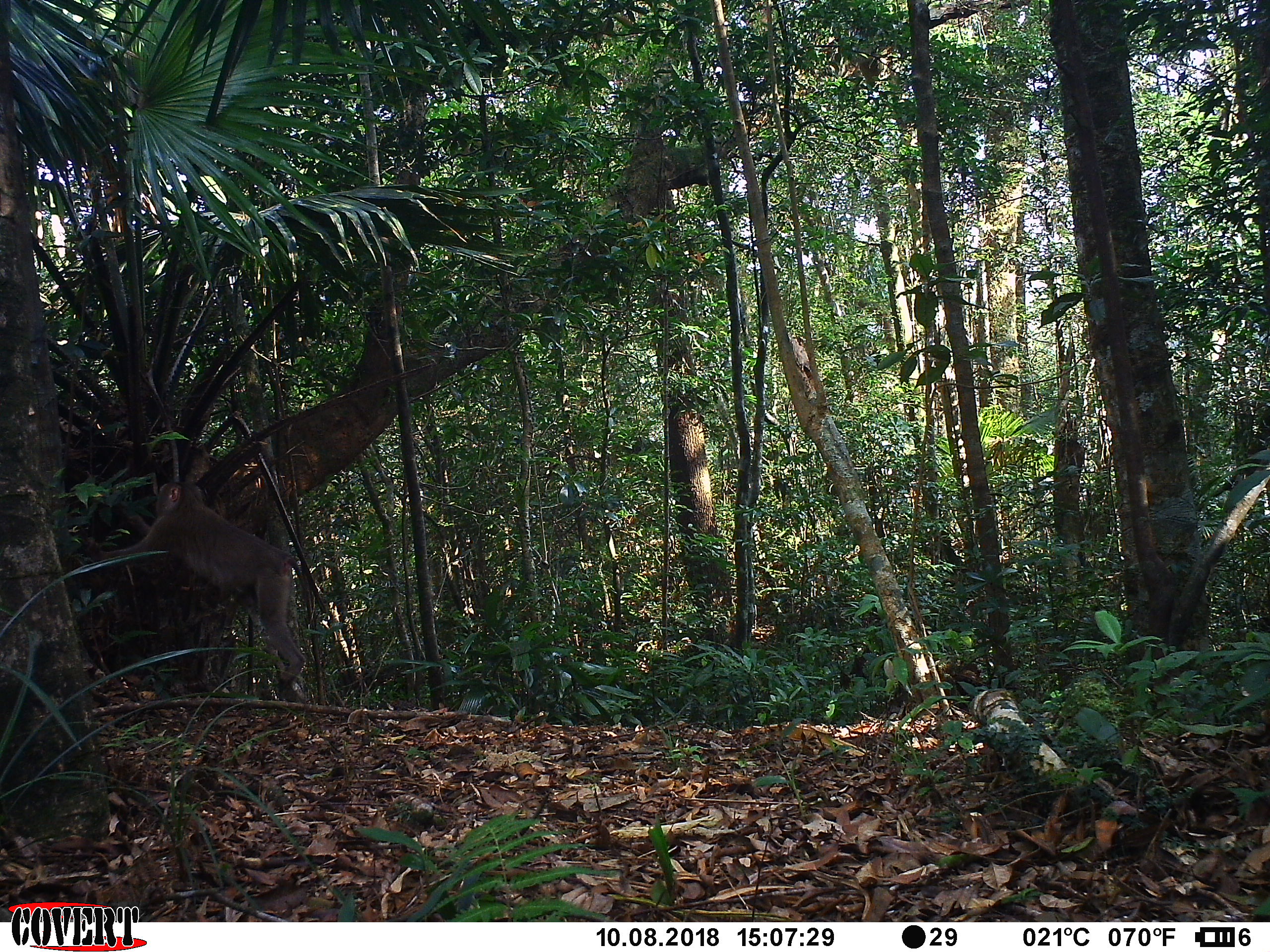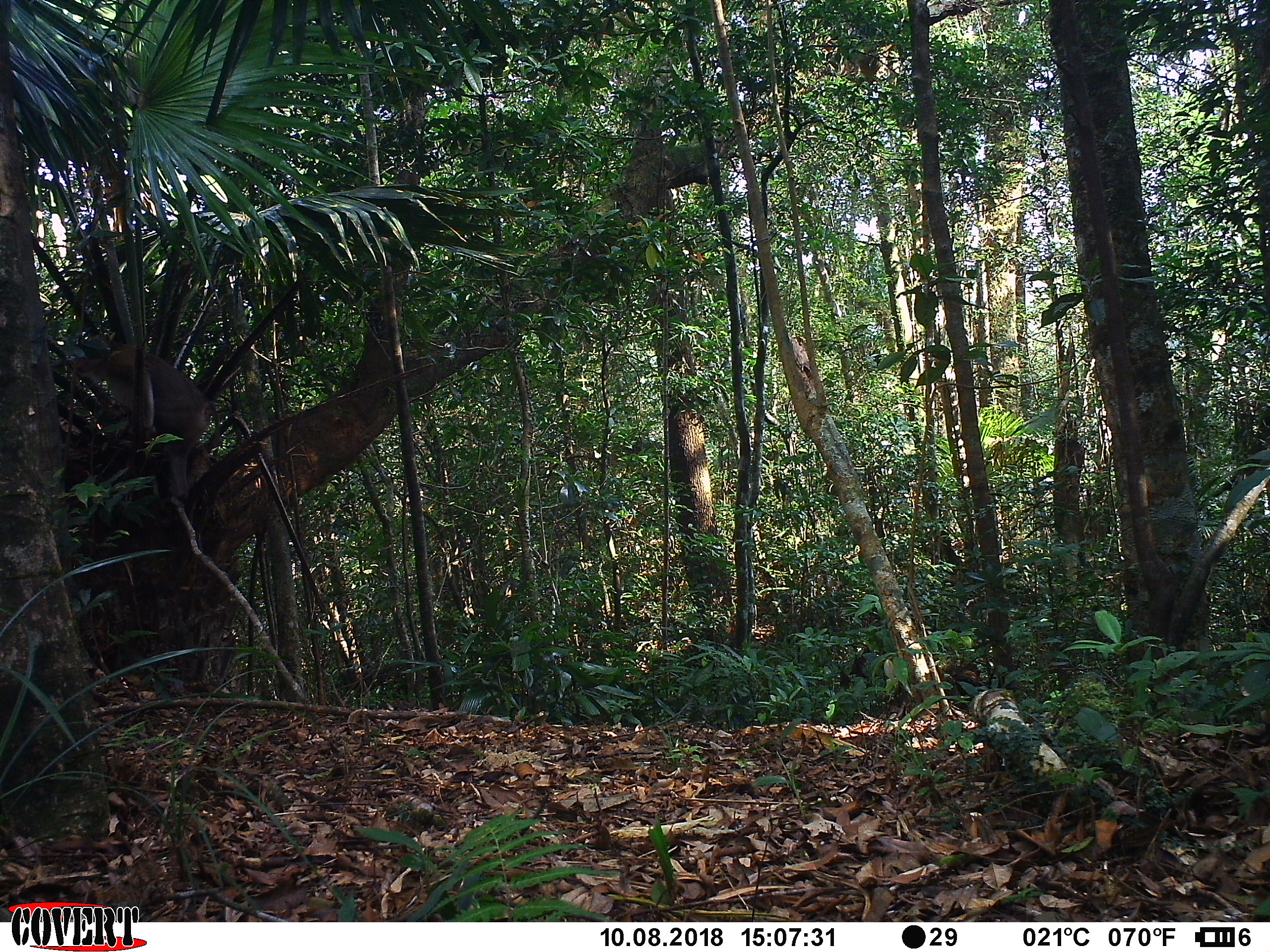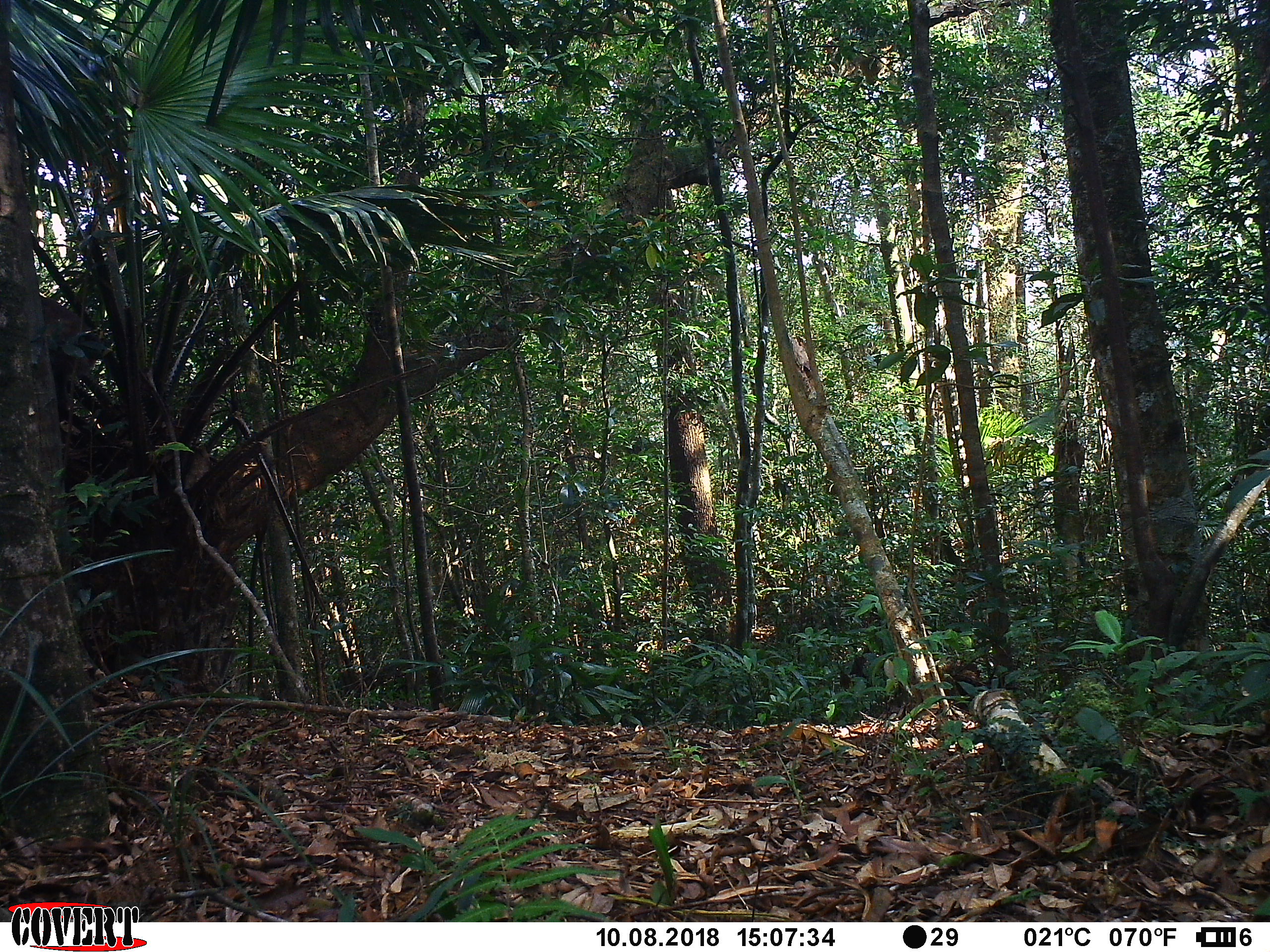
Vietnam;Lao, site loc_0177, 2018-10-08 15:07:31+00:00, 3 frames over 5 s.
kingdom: Animalia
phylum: Chordata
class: Mammalia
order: Primates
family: Cercopithecidae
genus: Macaca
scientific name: Macaca nemestrina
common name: pig-tailed macaque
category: pig tailed macaque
Pig tailed macaque (pig-tailed macaque) (Macaca nemestrina). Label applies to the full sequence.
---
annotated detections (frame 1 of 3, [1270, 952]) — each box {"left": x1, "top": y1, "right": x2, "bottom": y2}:
pig tailed macaque: {"left": 85, "top": 481, "right": 307, "bottom": 691}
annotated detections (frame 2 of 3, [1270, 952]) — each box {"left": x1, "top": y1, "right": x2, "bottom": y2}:
pig tailed macaque: {"left": 67, "top": 335, "right": 220, "bottom": 501}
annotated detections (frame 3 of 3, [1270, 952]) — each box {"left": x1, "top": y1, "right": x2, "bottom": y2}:
pig tailed macaque: {"left": 40, "top": 296, "right": 104, "bottom": 411}